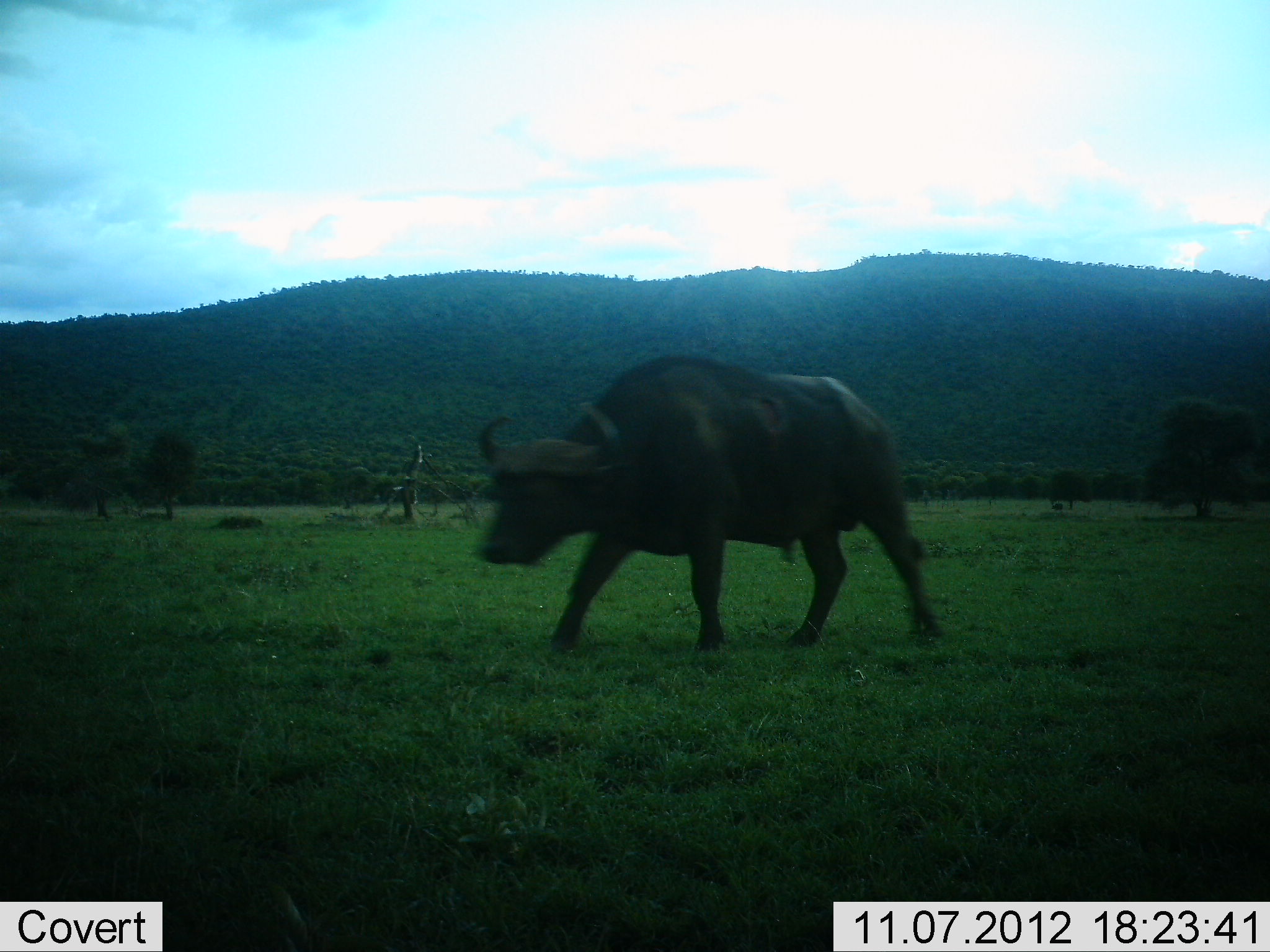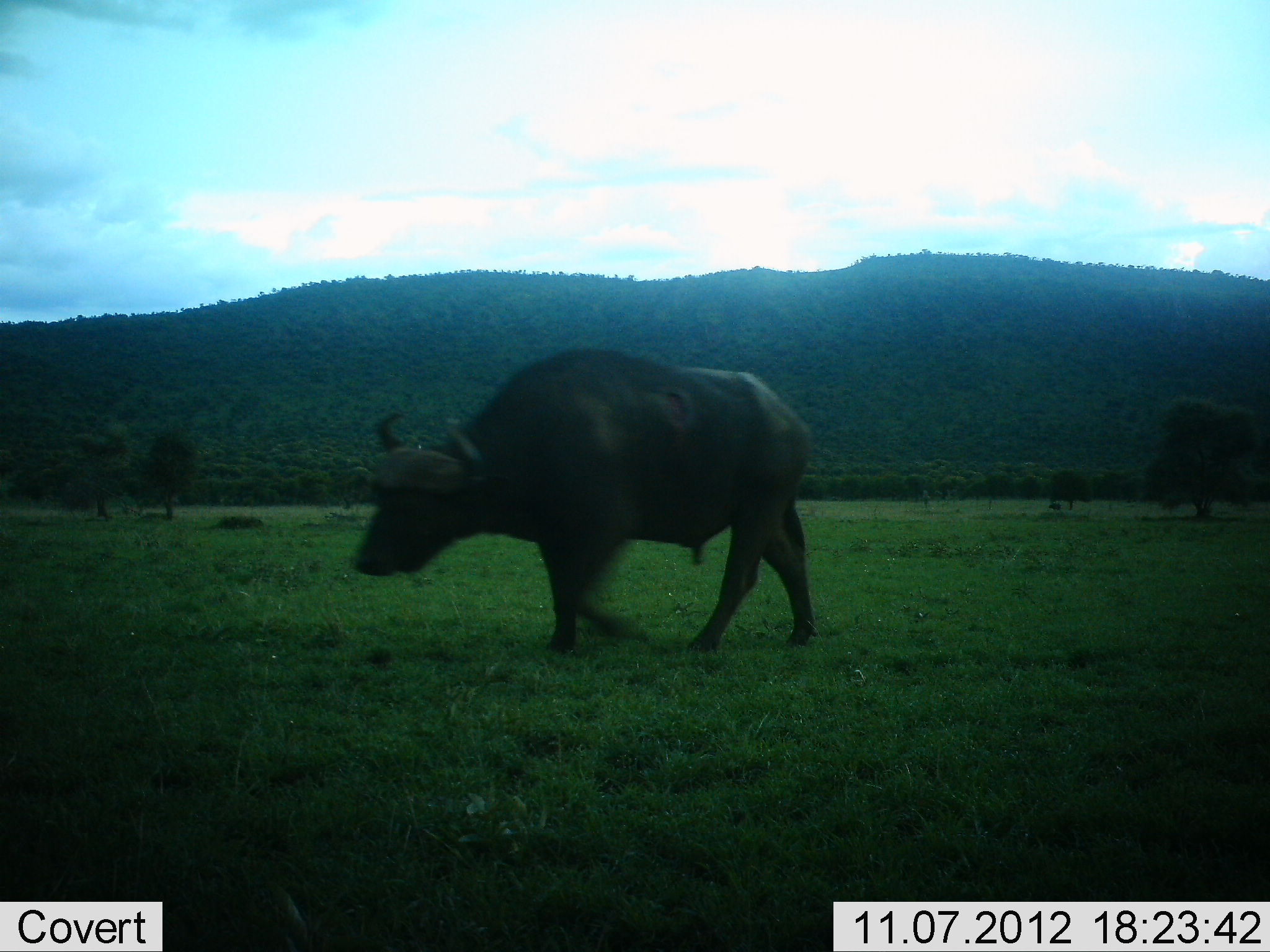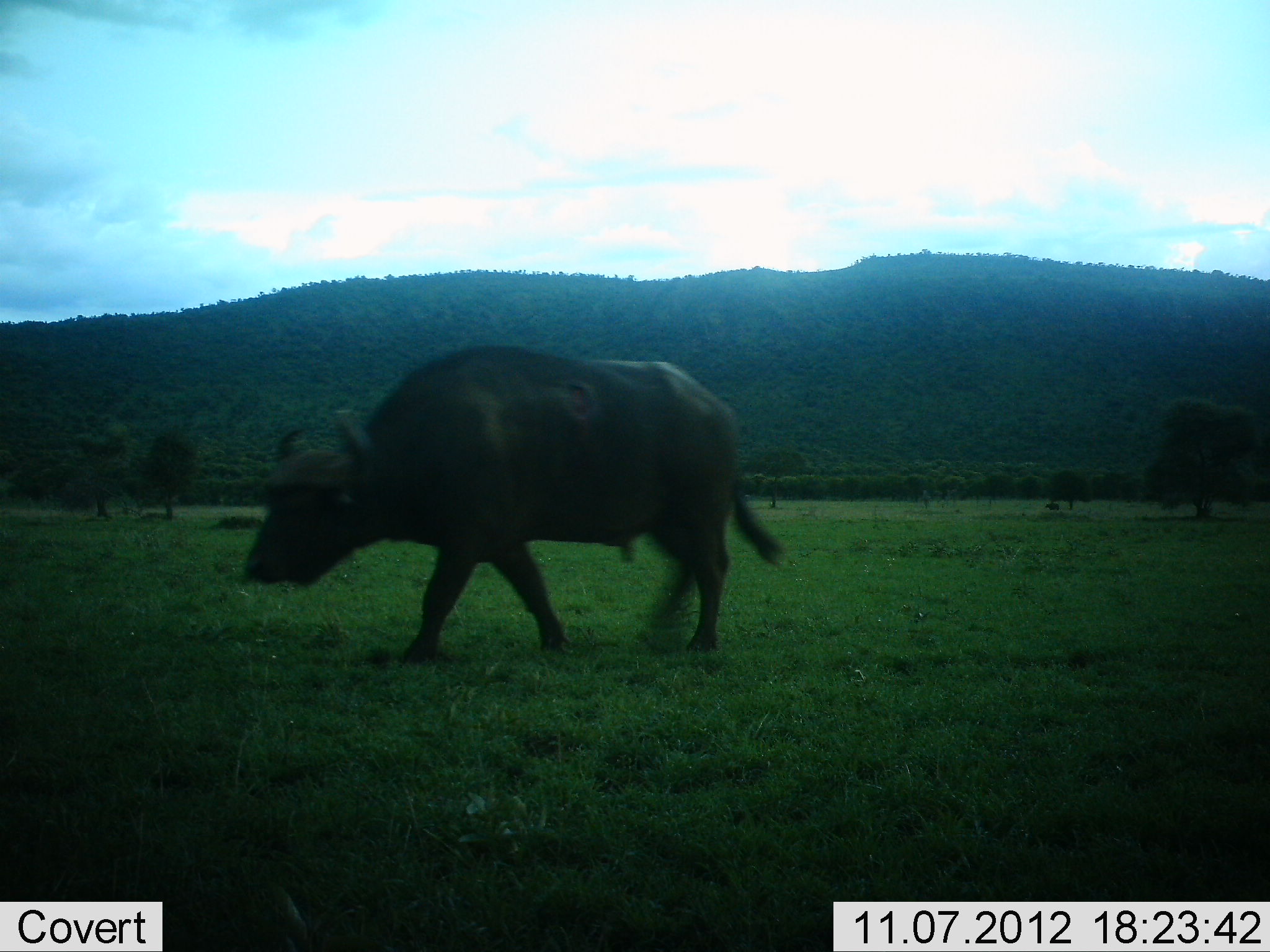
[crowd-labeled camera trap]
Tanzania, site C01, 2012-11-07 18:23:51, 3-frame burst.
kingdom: Animalia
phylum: Chordata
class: Mammalia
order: Artiodactyla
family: Bovidae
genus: Syncerus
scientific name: Syncerus caffer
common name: cape buffalo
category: buffalo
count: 1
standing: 10%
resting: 0%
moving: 80%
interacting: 0%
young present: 0%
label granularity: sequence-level